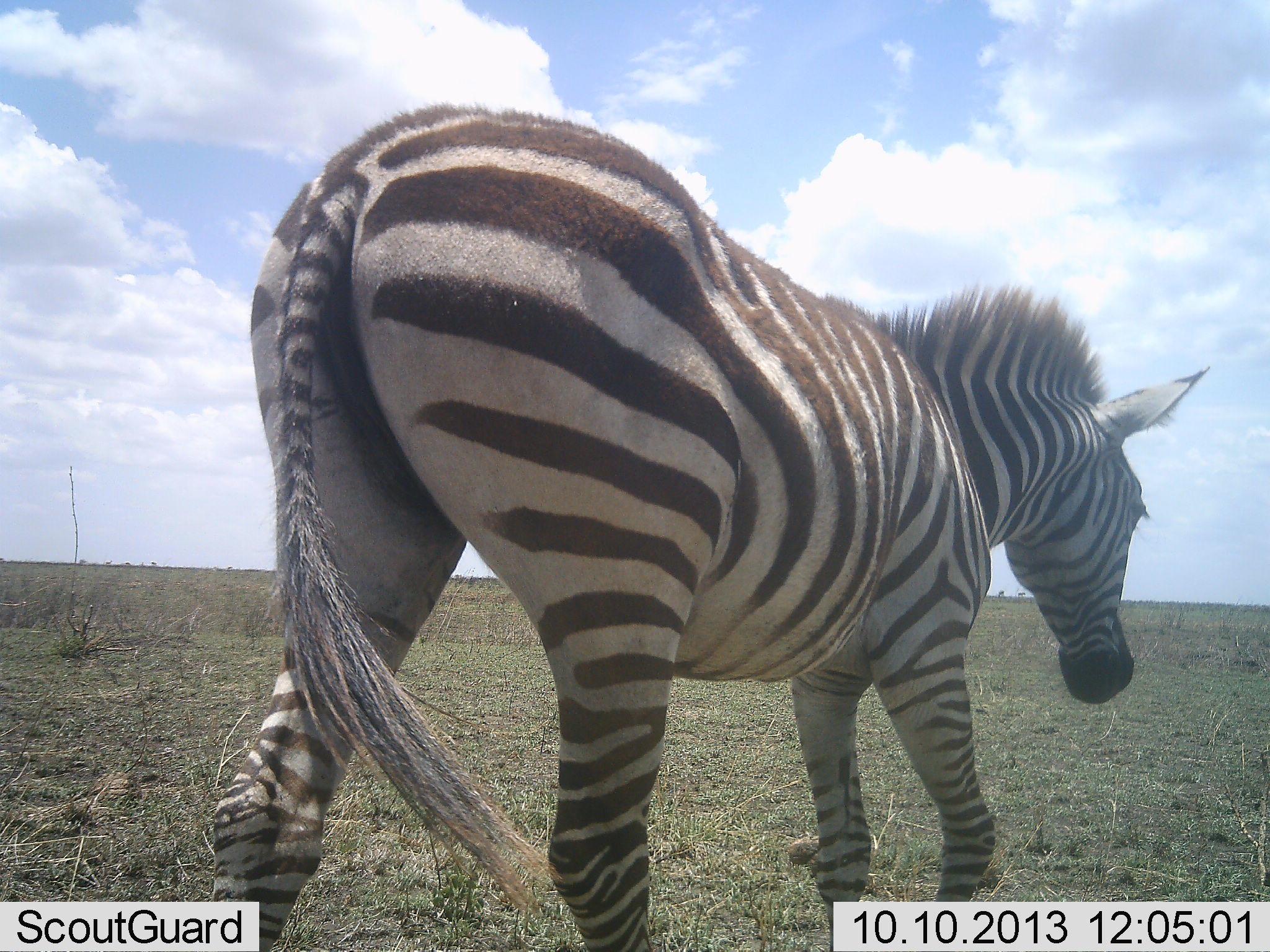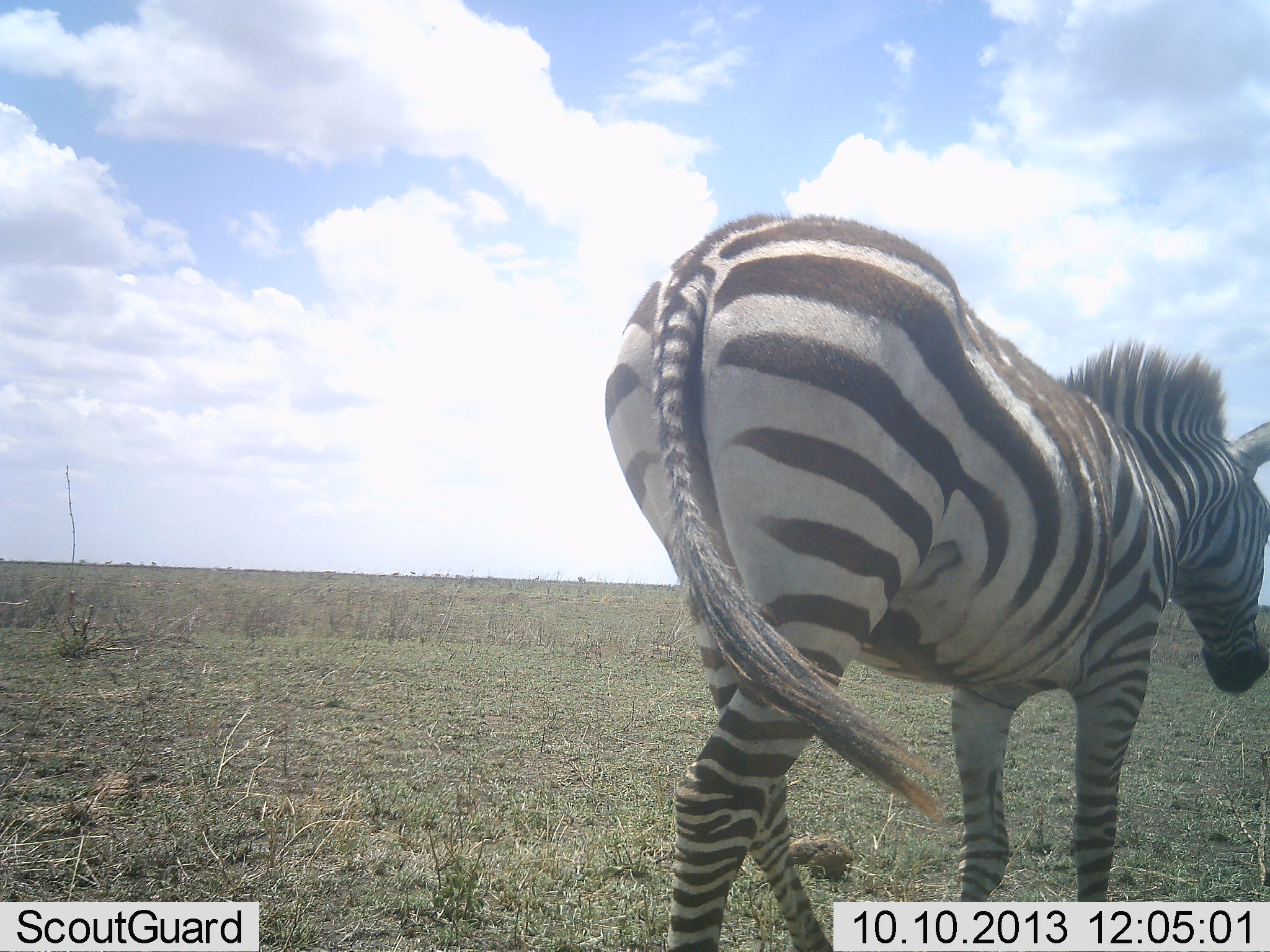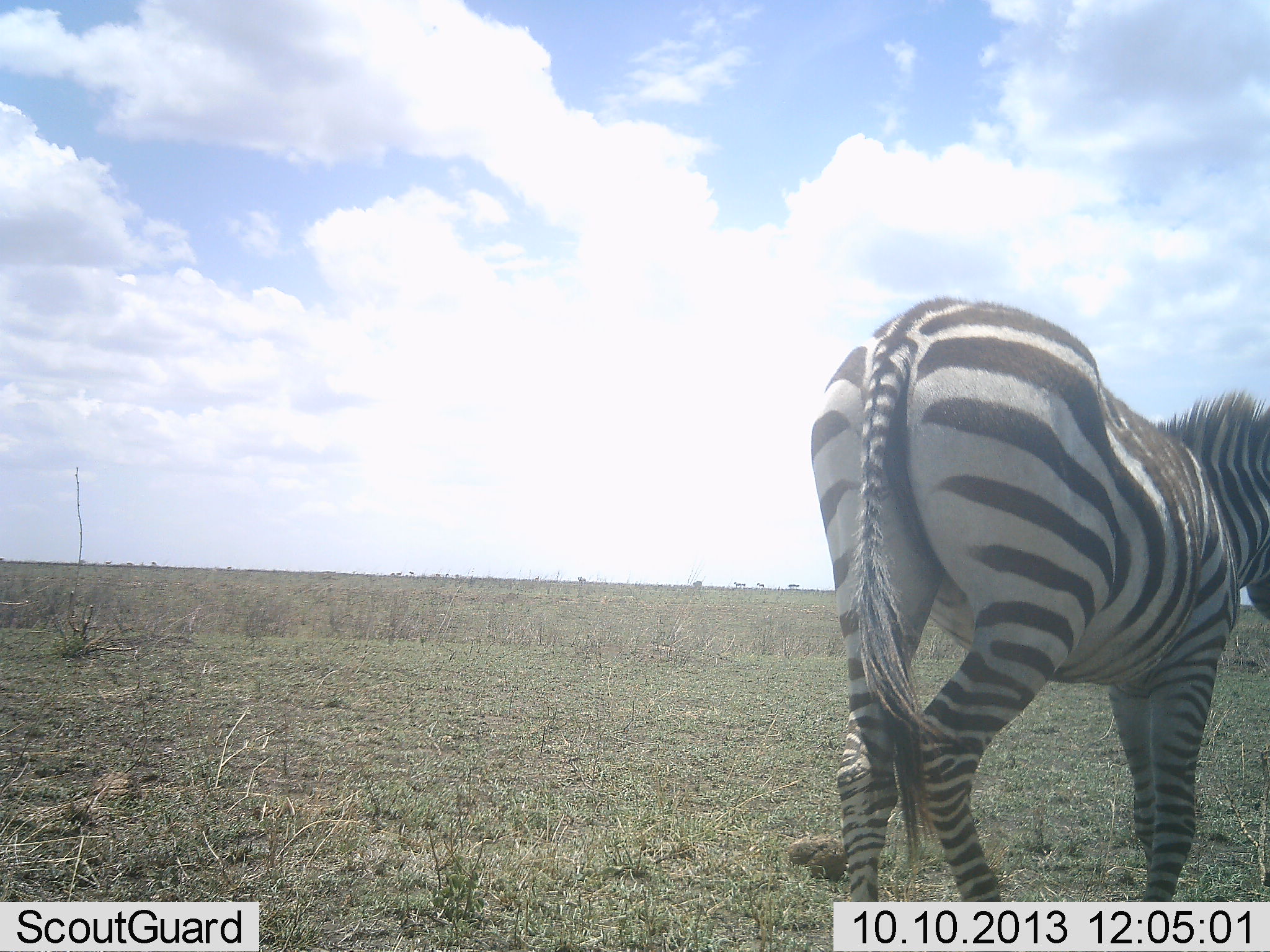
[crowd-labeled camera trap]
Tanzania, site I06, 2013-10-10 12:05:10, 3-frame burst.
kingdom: Animalia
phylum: Chordata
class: Mammalia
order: Perissodactyla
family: Equidae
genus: Equus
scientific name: Equus quagga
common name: plains zebra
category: zebra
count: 1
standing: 10%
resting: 0%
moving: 100%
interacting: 0%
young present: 0%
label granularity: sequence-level